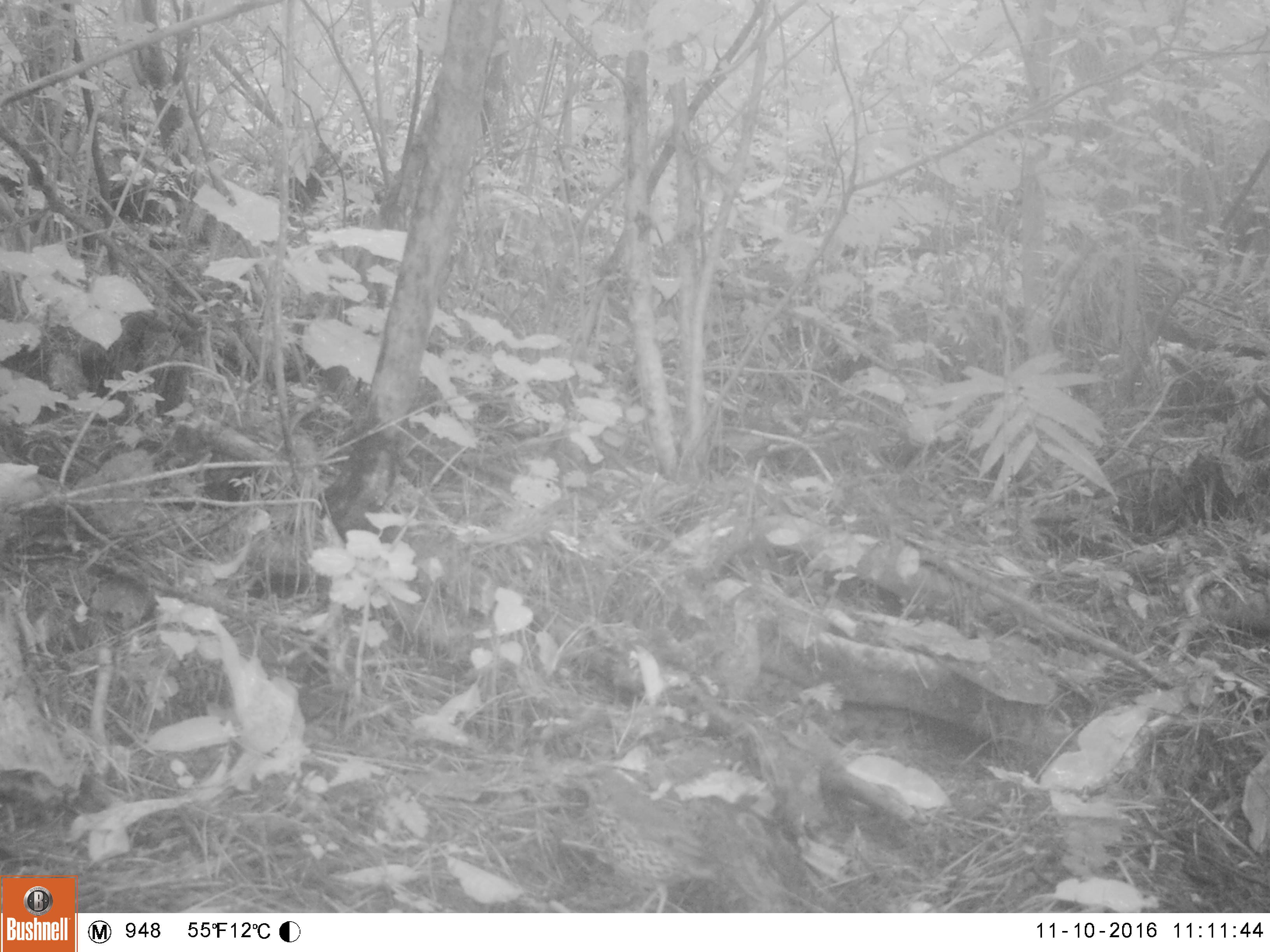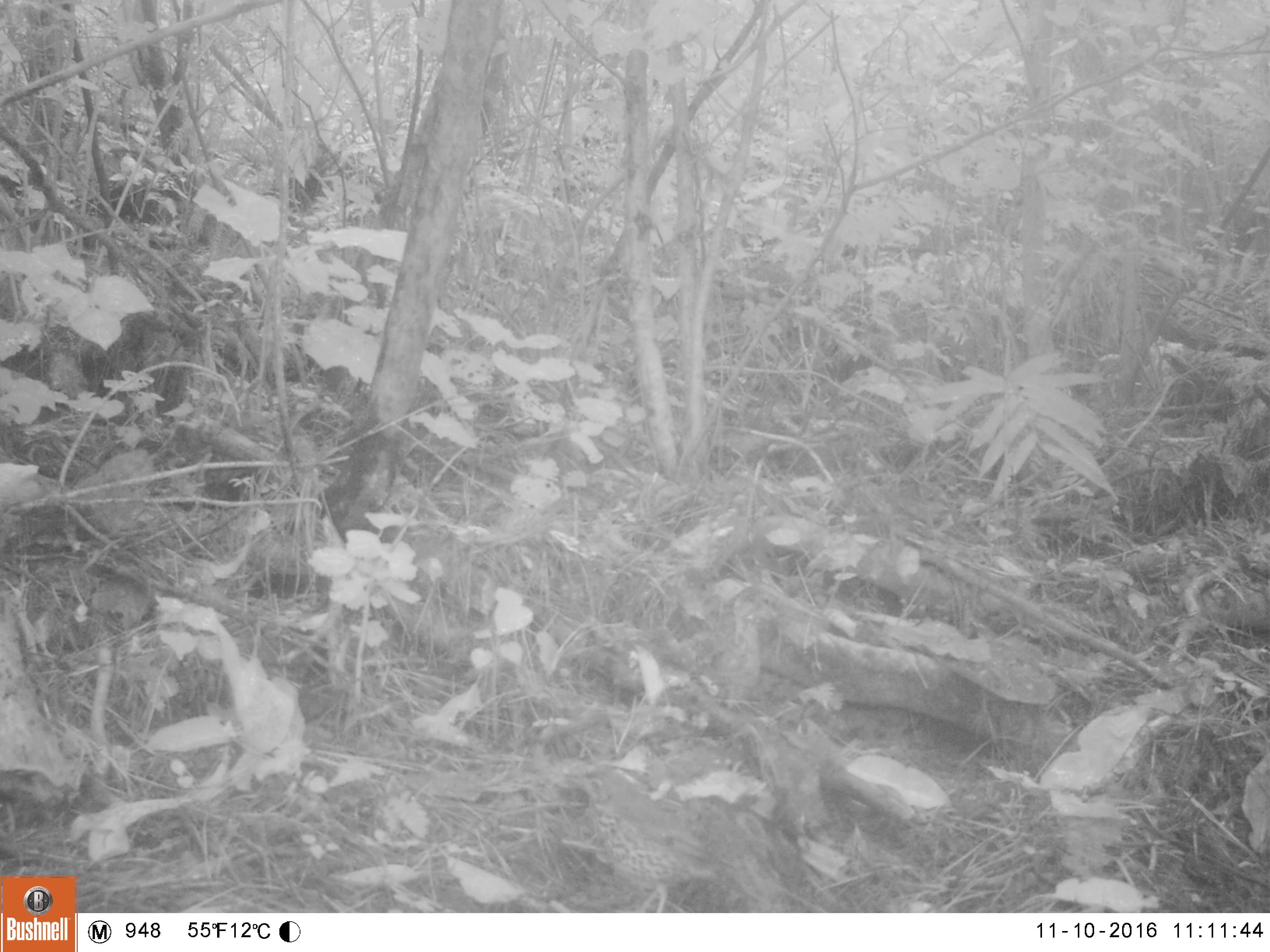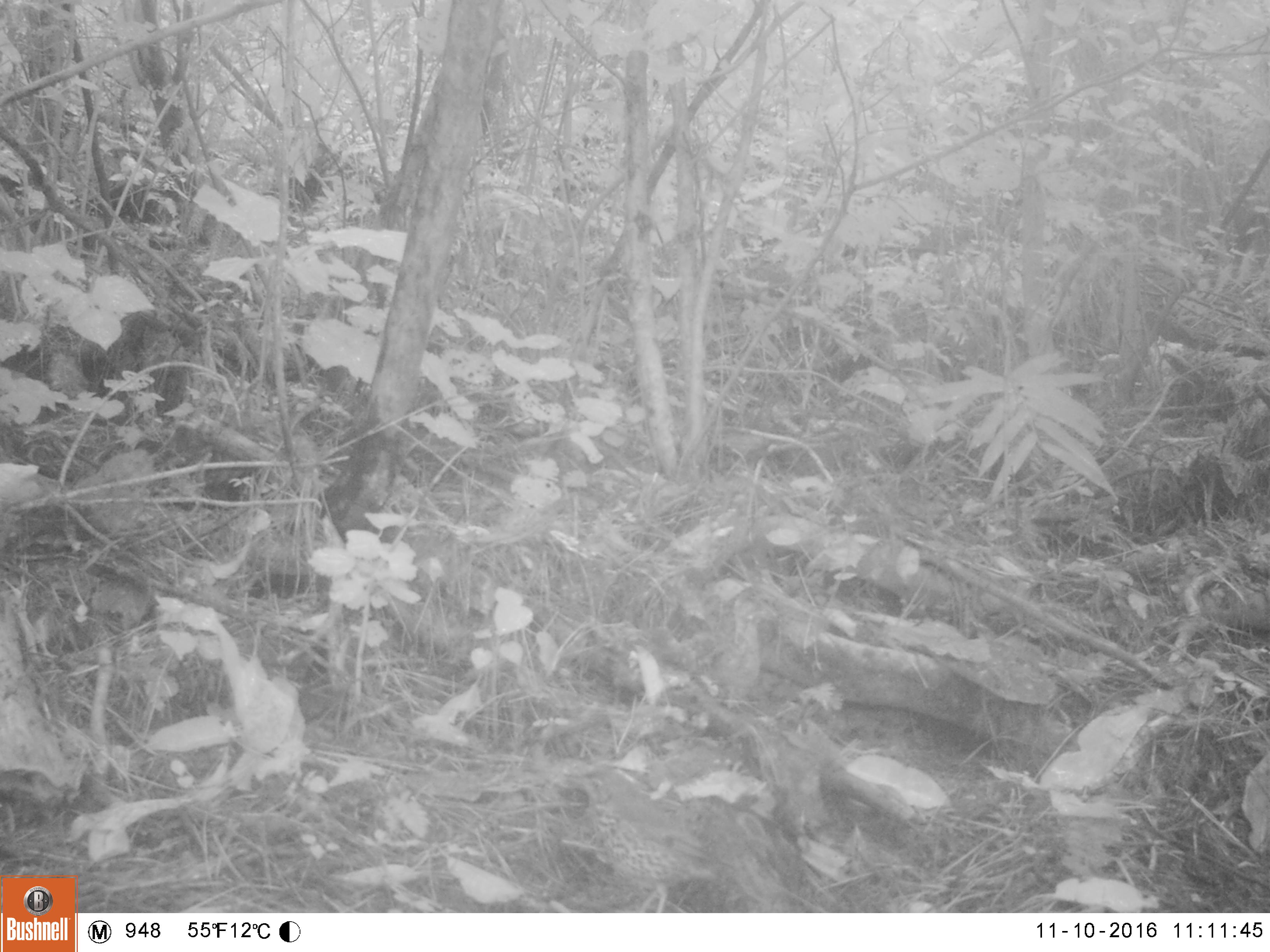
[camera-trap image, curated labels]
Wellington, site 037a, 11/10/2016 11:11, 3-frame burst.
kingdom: Animalia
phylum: Chordata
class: Aves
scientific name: Aves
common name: bird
Bird (Aves).